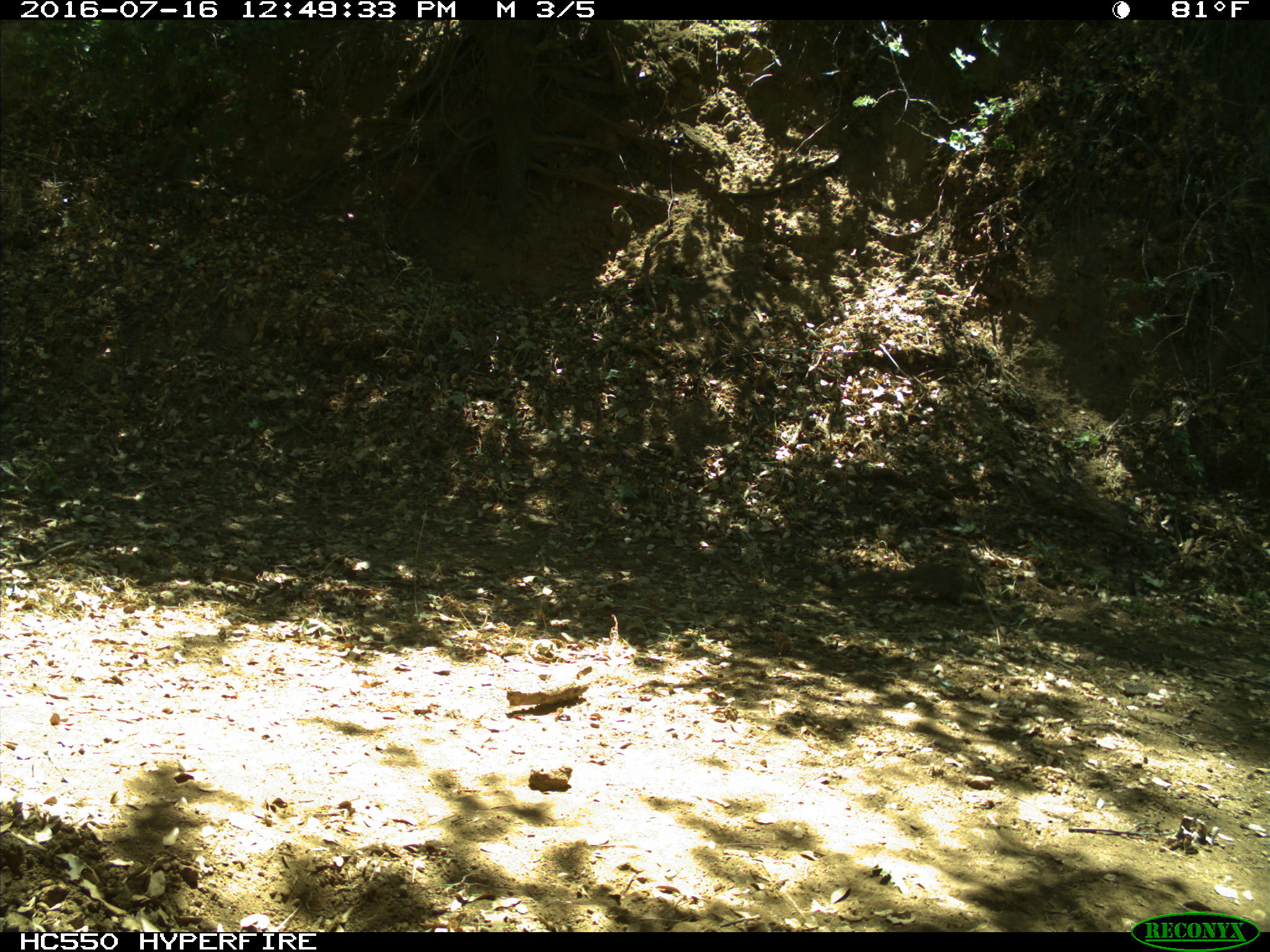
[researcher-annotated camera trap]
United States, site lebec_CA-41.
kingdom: Animalia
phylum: Chordata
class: Mammalia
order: Rodentia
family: Sciuridae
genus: Otospermophilus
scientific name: Otospermophilus beecheyi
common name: california ground squirrel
Otospermophilus beecheyi (california ground squirrel).